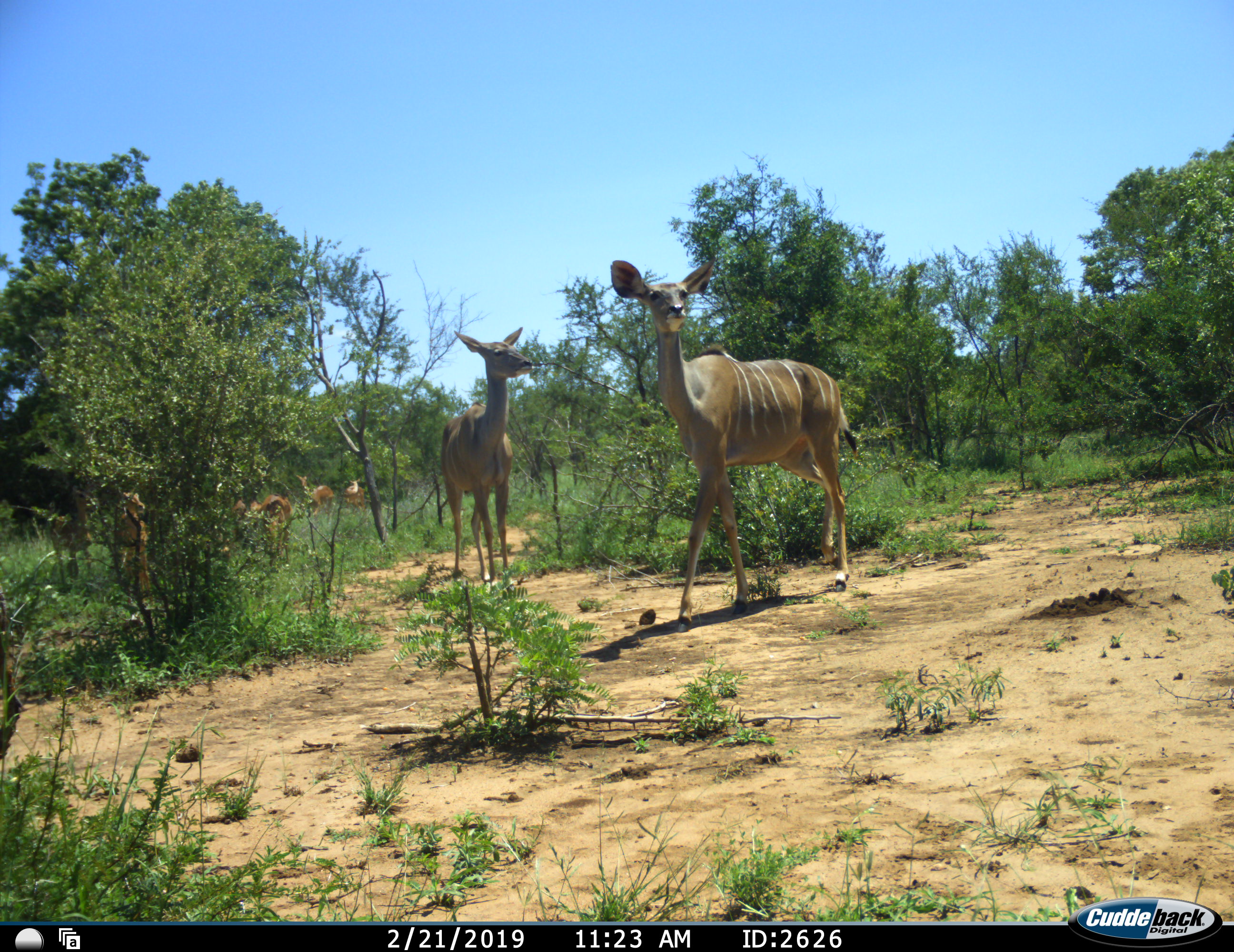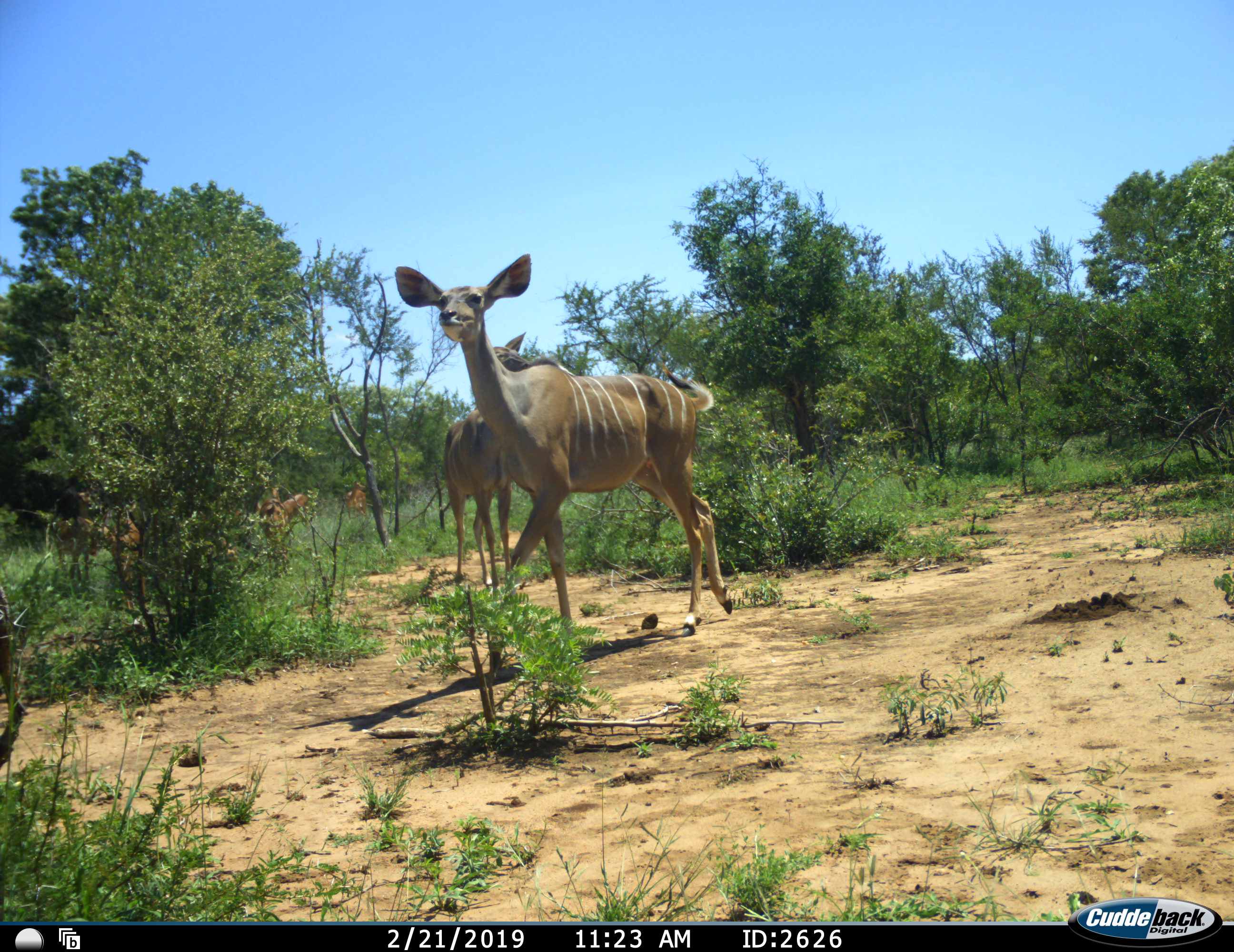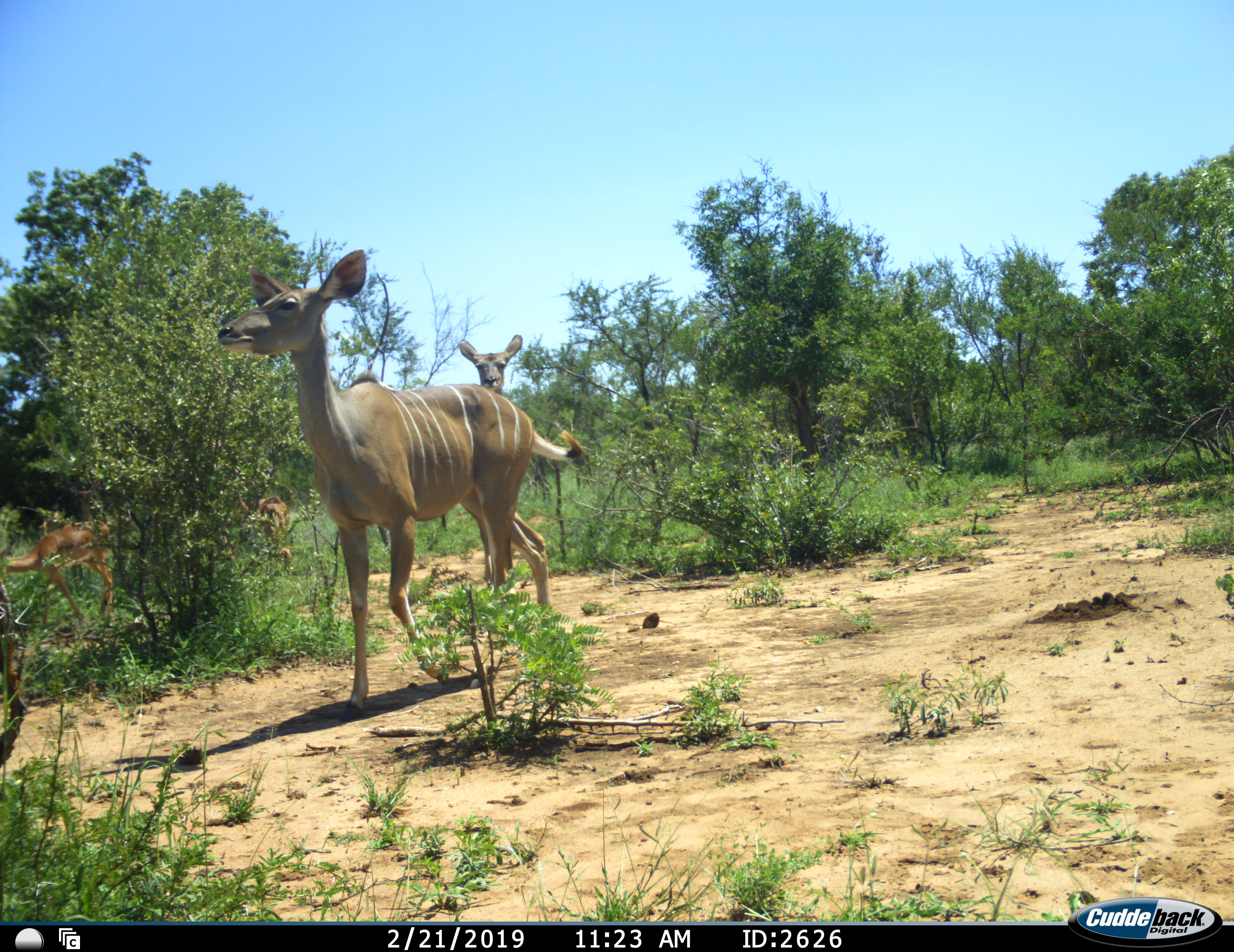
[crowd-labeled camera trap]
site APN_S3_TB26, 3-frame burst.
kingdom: Animalia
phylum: Chordata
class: Mammalia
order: Artiodactyla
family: Bovidae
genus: Tragelaphus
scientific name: Tragelaphus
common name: kudu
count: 6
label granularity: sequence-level